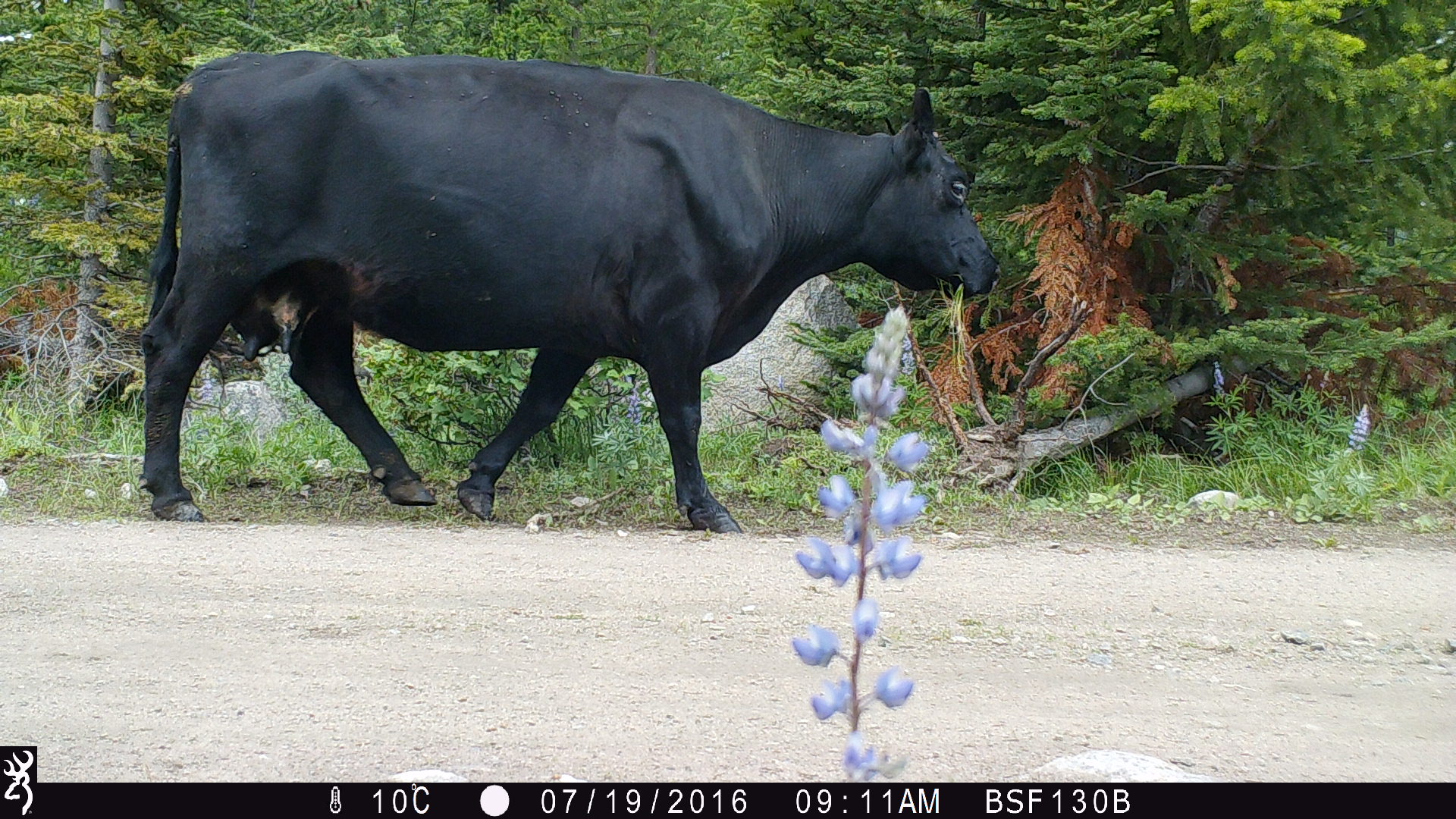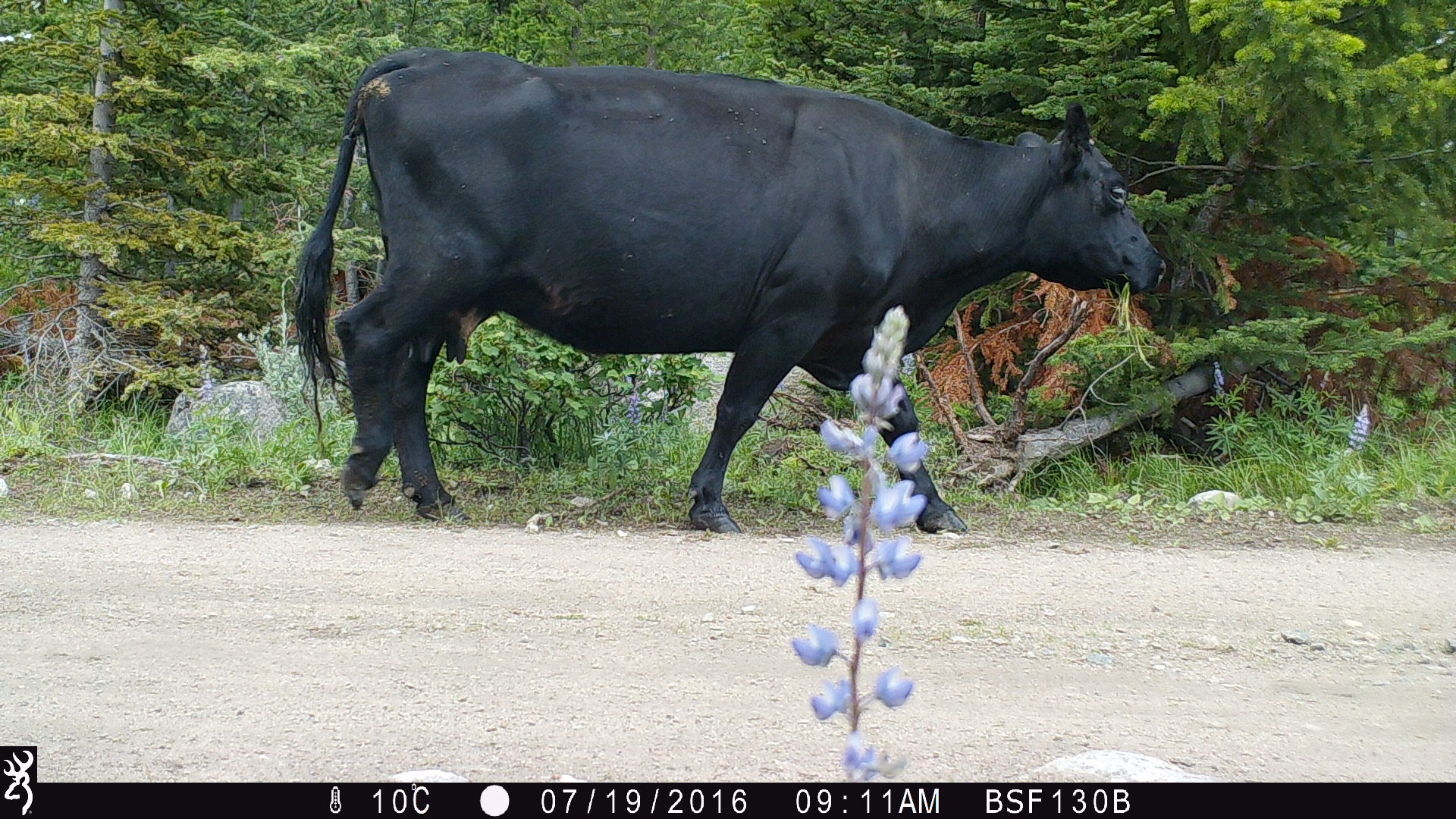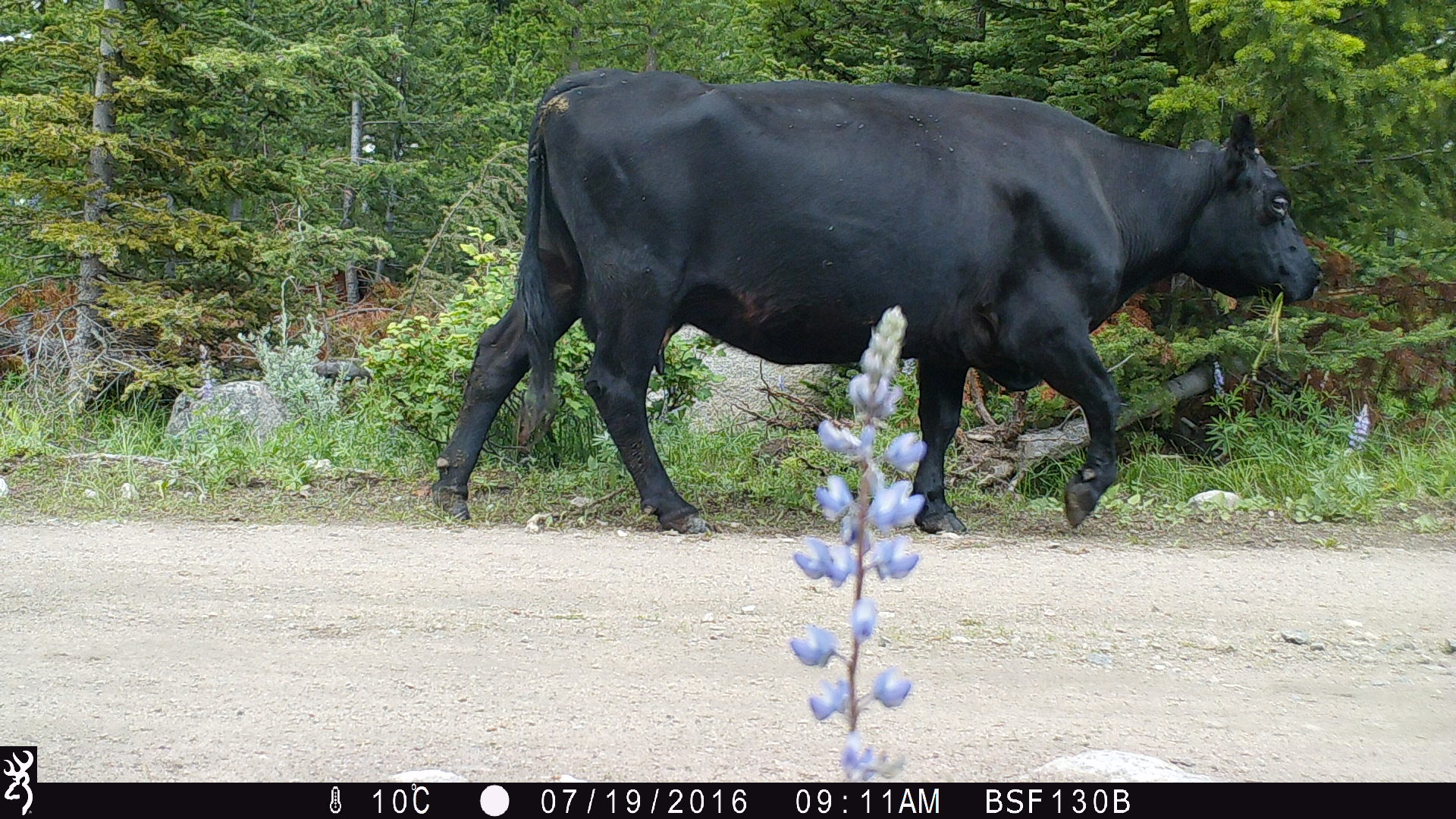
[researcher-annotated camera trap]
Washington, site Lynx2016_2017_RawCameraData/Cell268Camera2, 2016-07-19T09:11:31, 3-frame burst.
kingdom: Animalia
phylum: Chordata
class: Mammalia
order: Artiodactyla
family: Bovidae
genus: Bos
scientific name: Bos taurus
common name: domestic cattle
Domestic cattle (Bos taurus). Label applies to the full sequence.